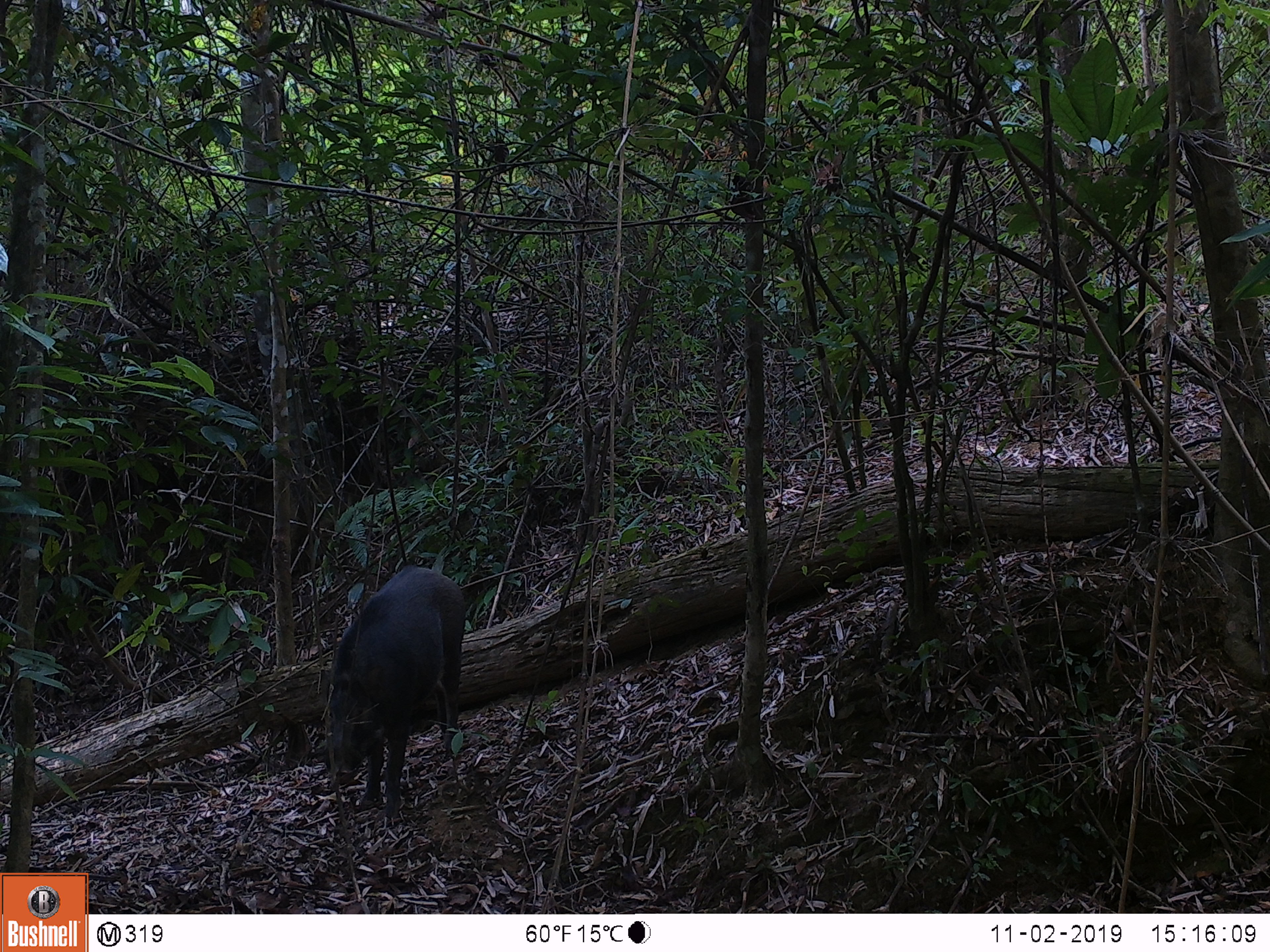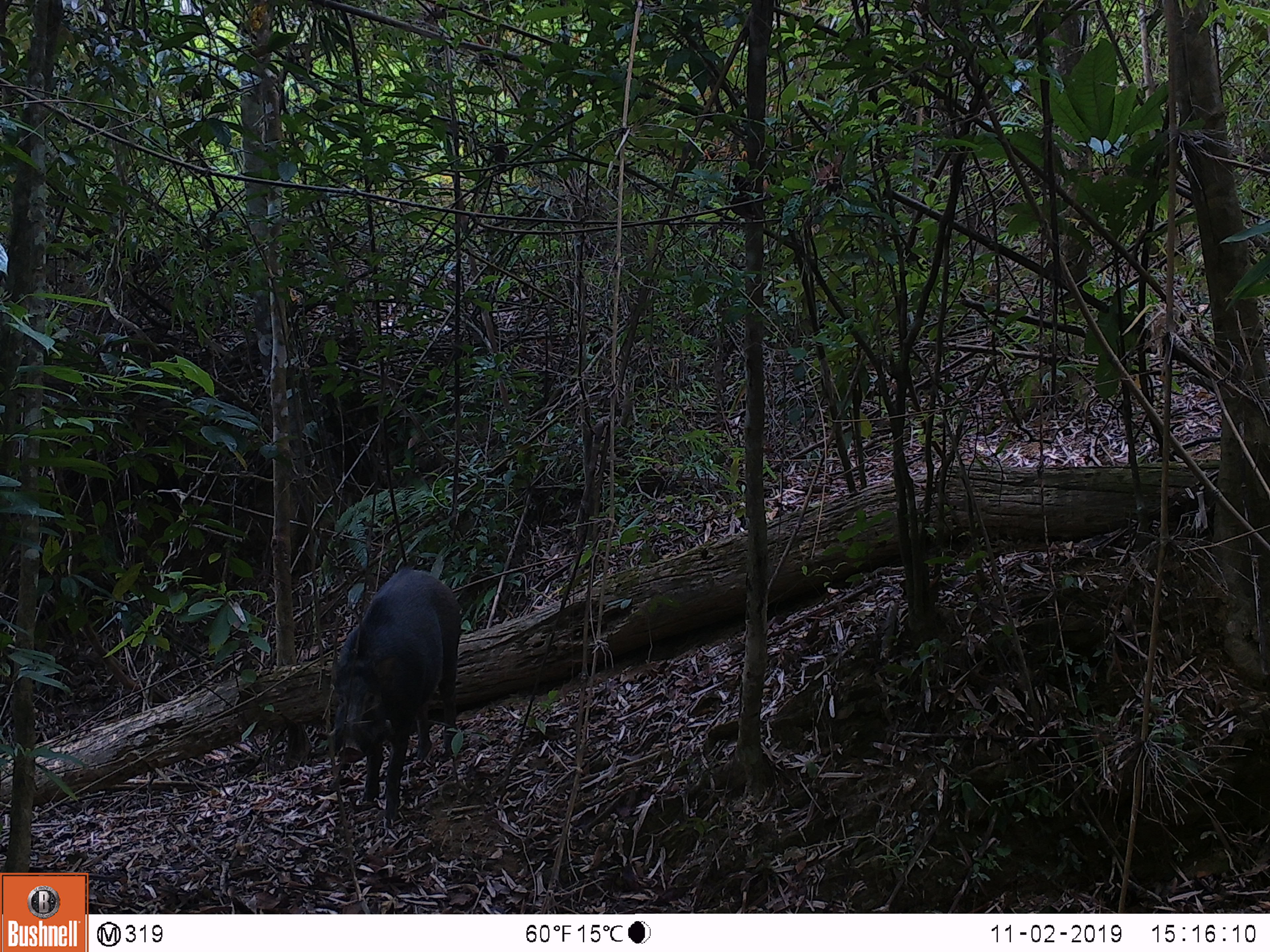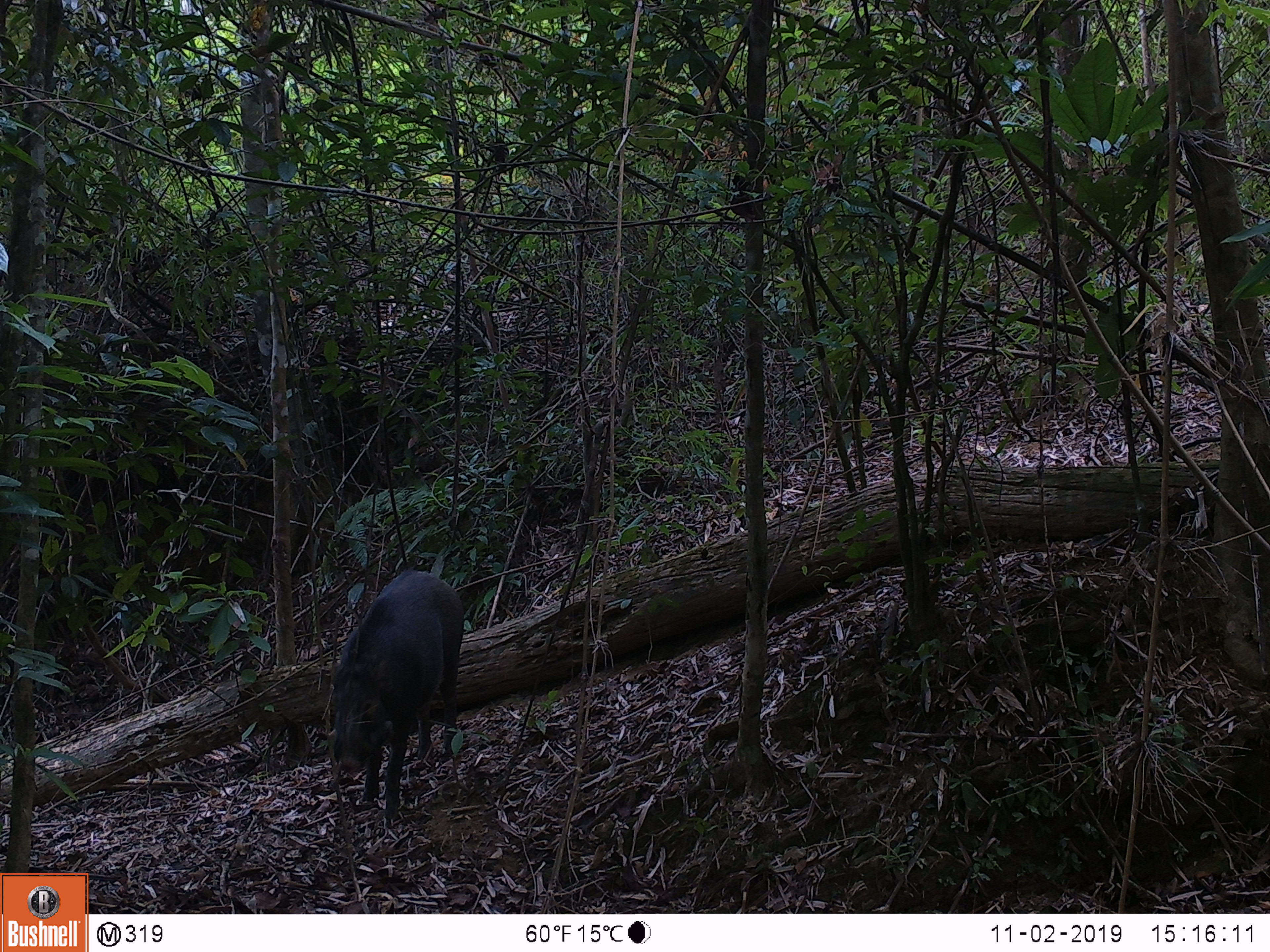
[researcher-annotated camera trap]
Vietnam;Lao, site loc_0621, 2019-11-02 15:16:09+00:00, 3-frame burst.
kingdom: Animalia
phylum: Chordata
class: Mammalia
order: Artiodactyla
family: Suidae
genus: Sus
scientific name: Sus scrofa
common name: eurasian wild pig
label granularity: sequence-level